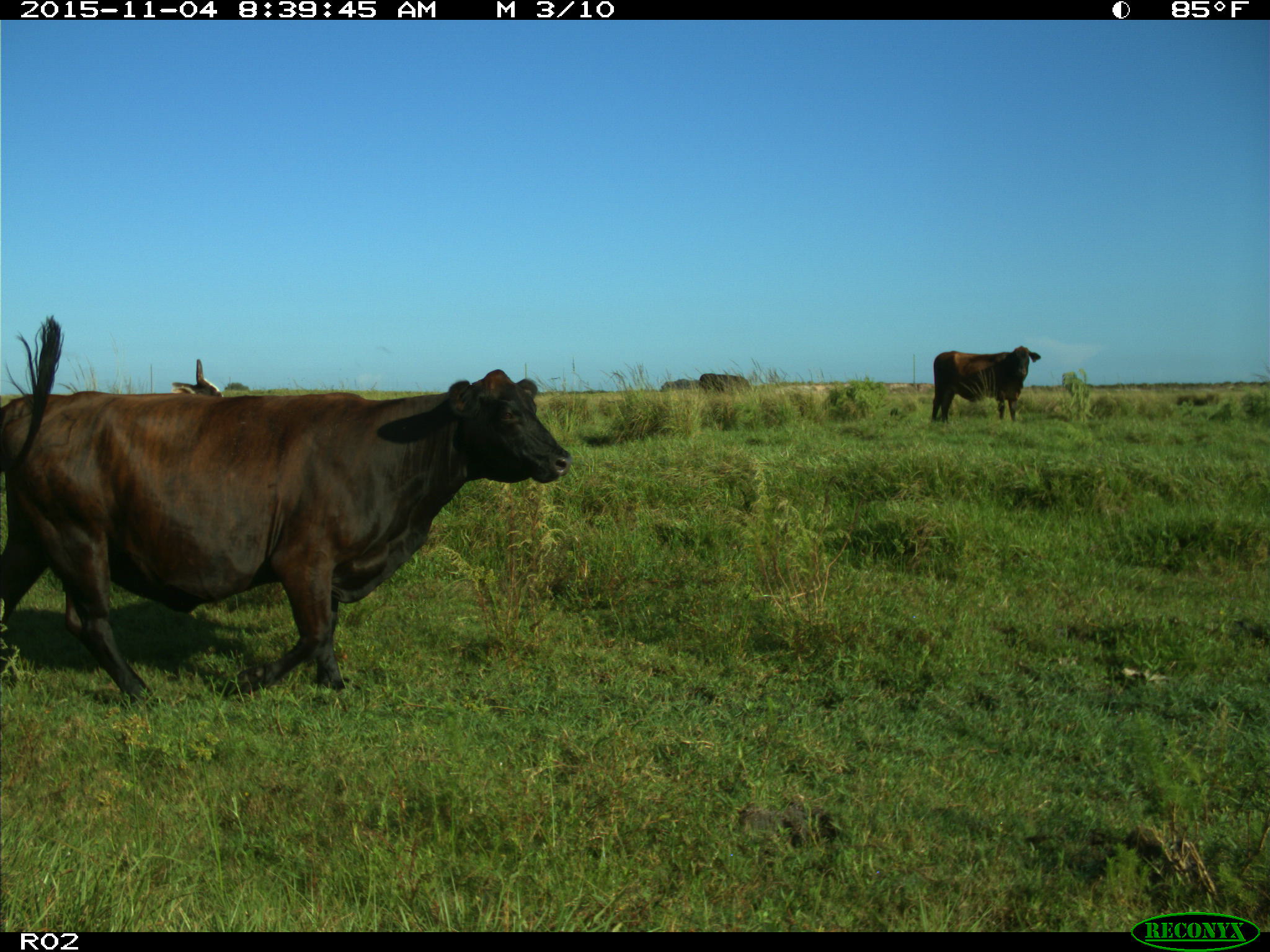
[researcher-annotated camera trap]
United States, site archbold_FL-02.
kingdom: Animalia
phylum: Chordata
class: Mammalia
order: Artiodactyla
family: Bovidae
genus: Bos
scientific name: Bos taurus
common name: domestic cow